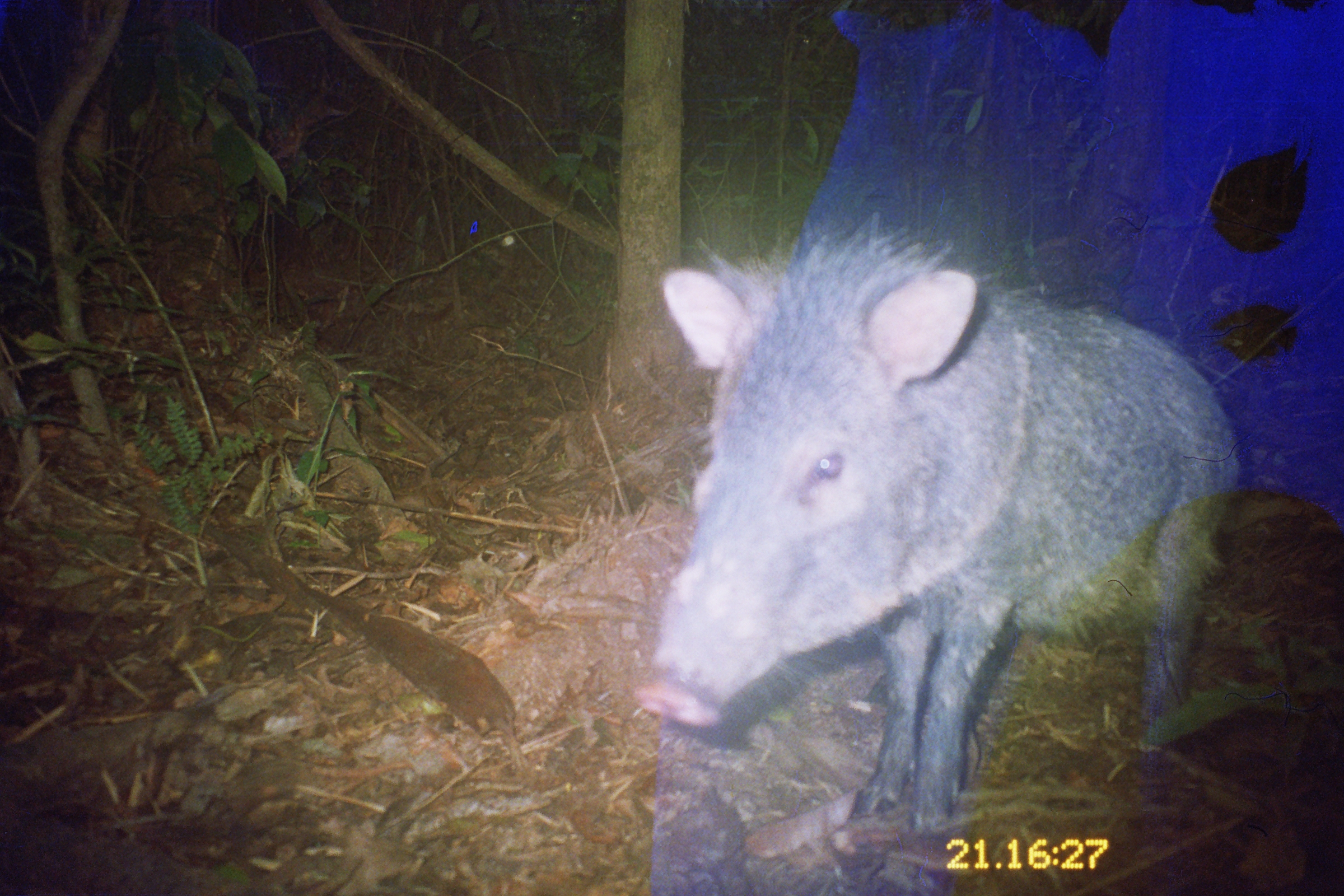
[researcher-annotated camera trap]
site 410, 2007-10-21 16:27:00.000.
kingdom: Animalia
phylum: Chordata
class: Mammalia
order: Artiodactyla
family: Tayassuidae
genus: Pecari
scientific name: Pecari tajacu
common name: collared peccary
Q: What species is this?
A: Pecari tajacu (collared peccary).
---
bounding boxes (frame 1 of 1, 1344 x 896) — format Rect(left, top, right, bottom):
pecari tajacu: Rect(636, 220, 1241, 834)